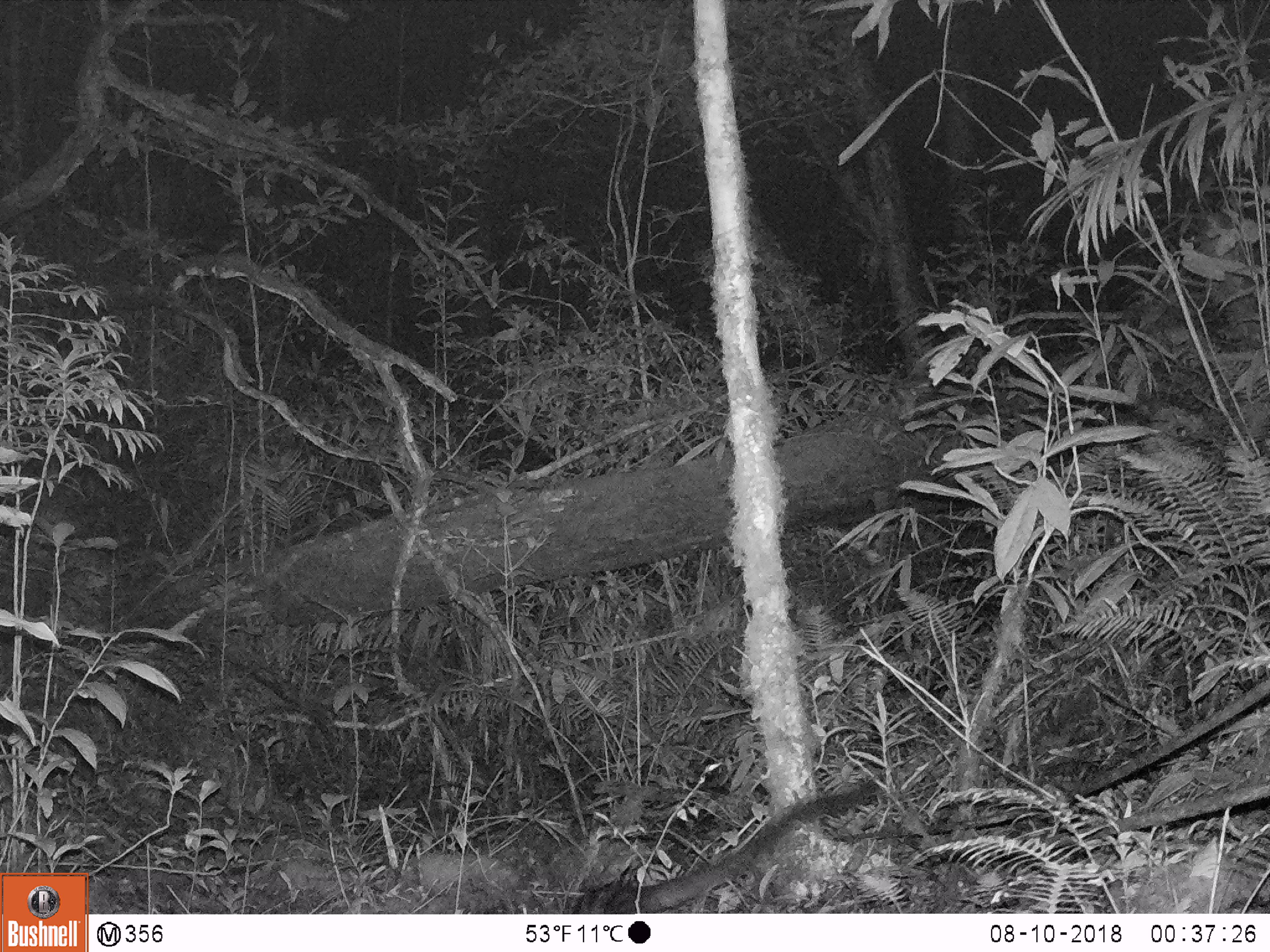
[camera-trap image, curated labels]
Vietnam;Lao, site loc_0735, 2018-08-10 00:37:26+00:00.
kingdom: Animalia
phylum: Chordata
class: Mammalia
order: Carnivora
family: Viverridae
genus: Paradoxurus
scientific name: Paradoxurus hermaphroditus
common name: common palm civet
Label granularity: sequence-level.